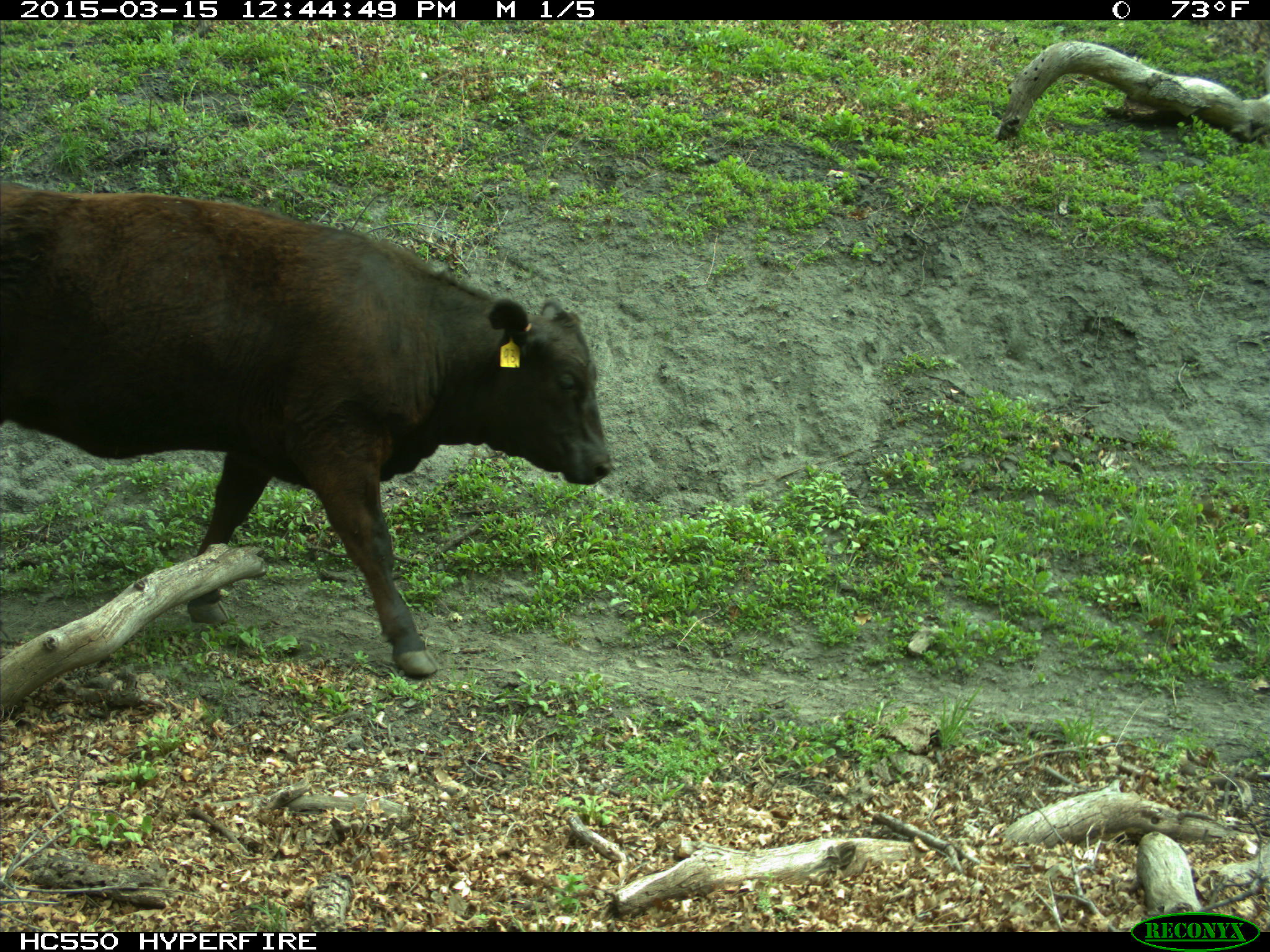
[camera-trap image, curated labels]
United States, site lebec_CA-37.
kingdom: Animalia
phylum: Chordata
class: Mammalia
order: Artiodactyla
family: Bovidae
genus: Bos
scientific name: Bos taurus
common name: domestic cow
Bos taurus (domestic cow).